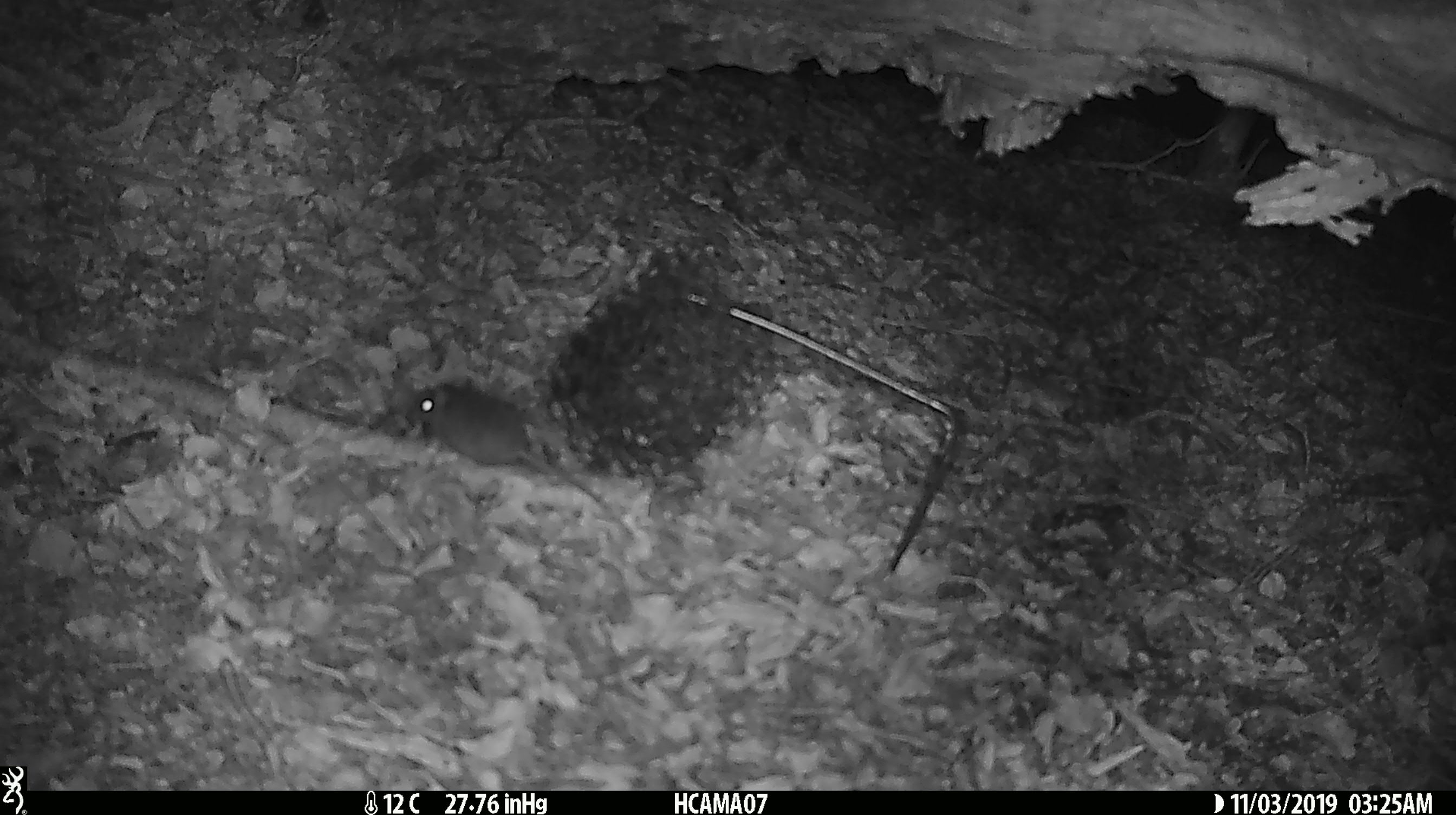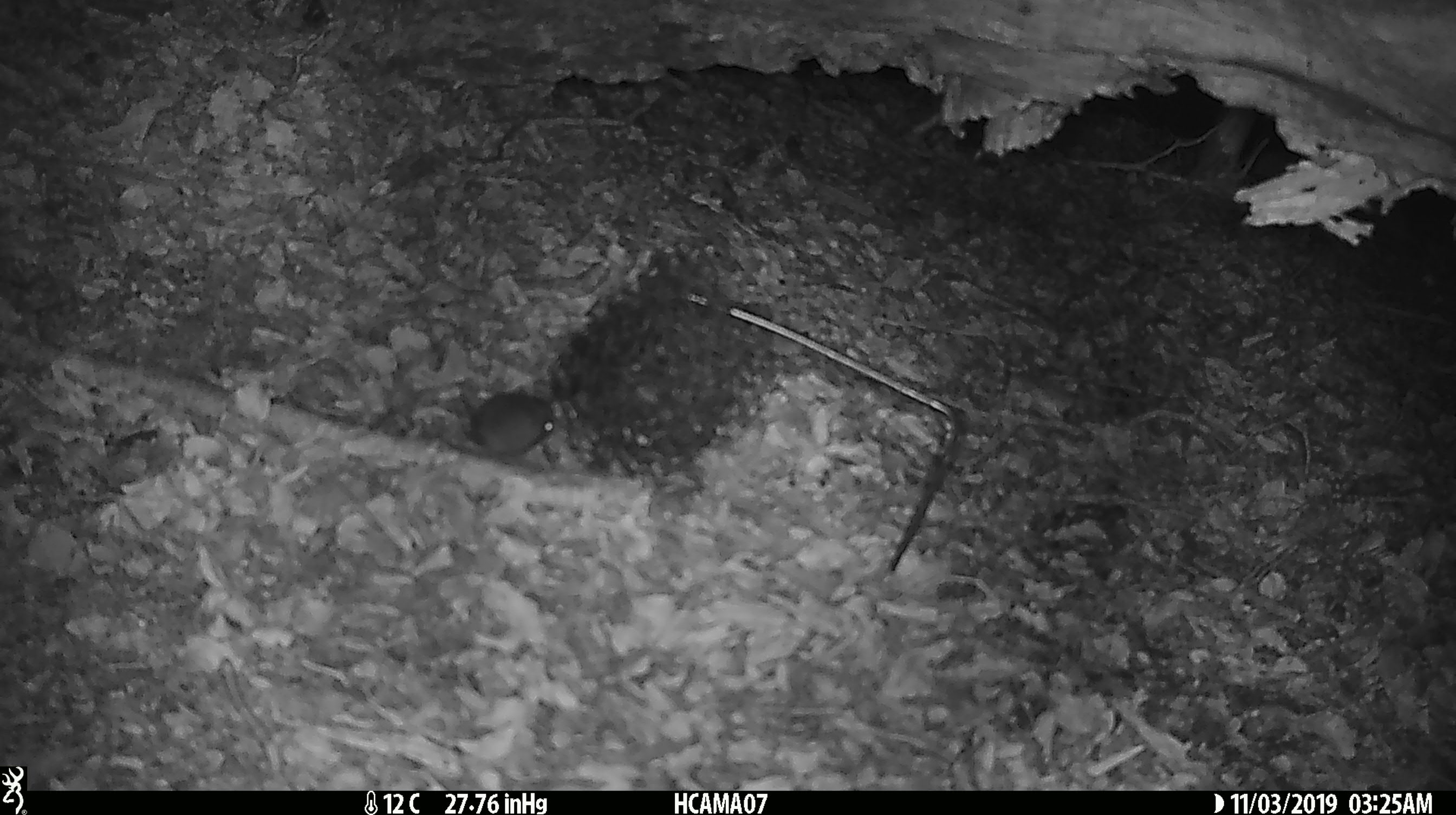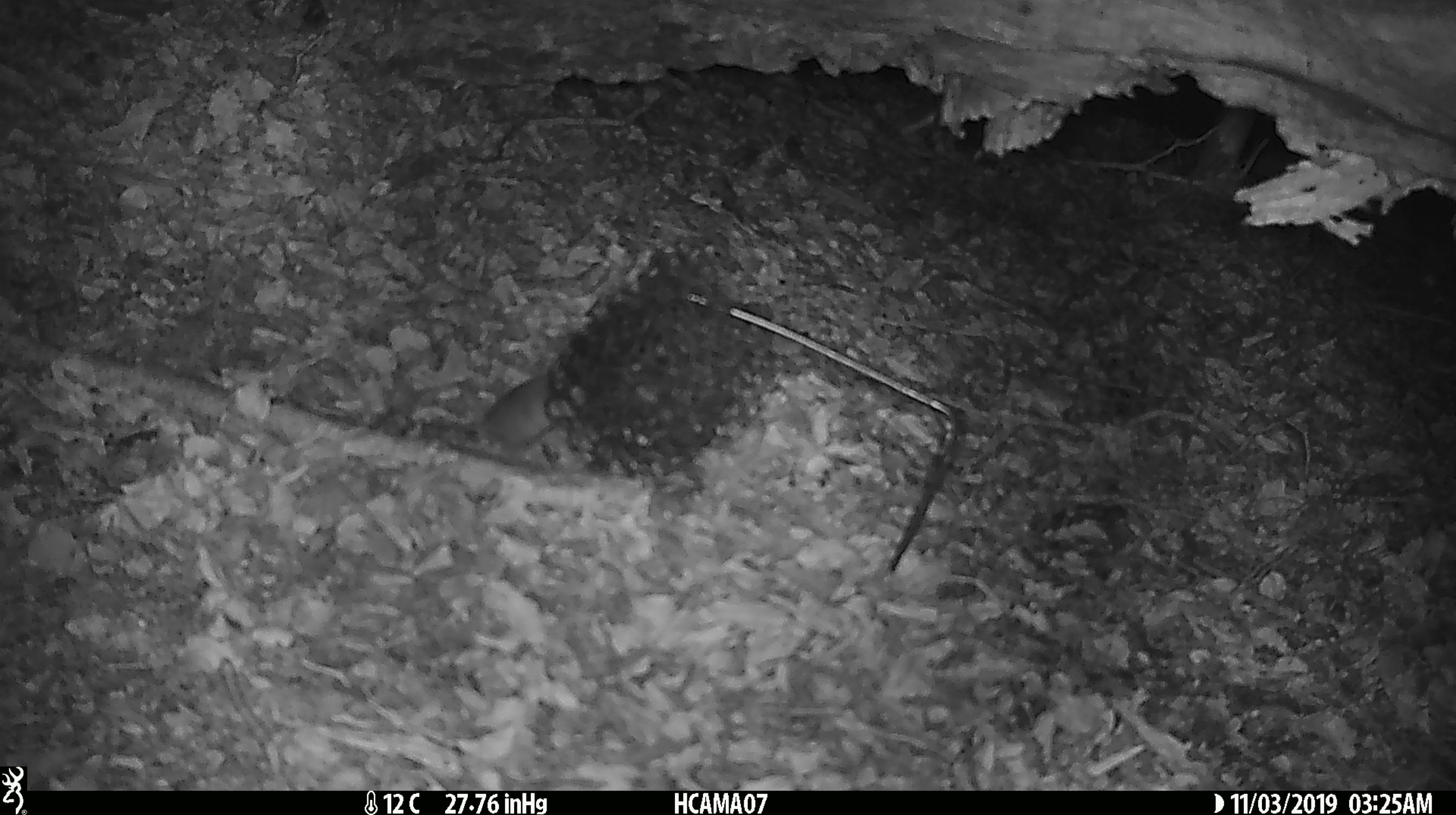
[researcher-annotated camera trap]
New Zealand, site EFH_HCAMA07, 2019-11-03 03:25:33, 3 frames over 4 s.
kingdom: Animalia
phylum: Chordata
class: Mammalia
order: Rodentia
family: Muridae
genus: Mus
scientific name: Mus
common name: mouse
Mouse (Mus).